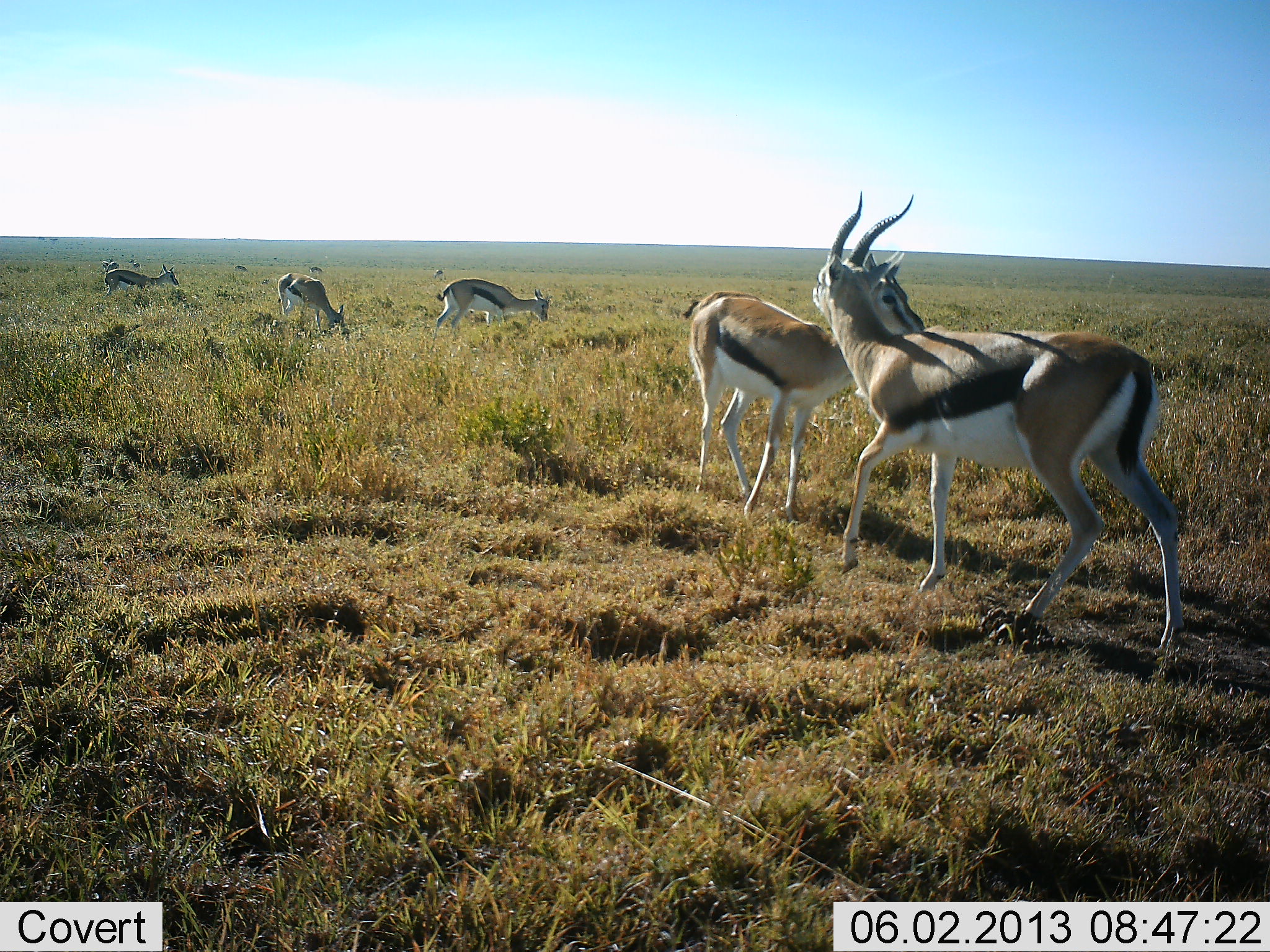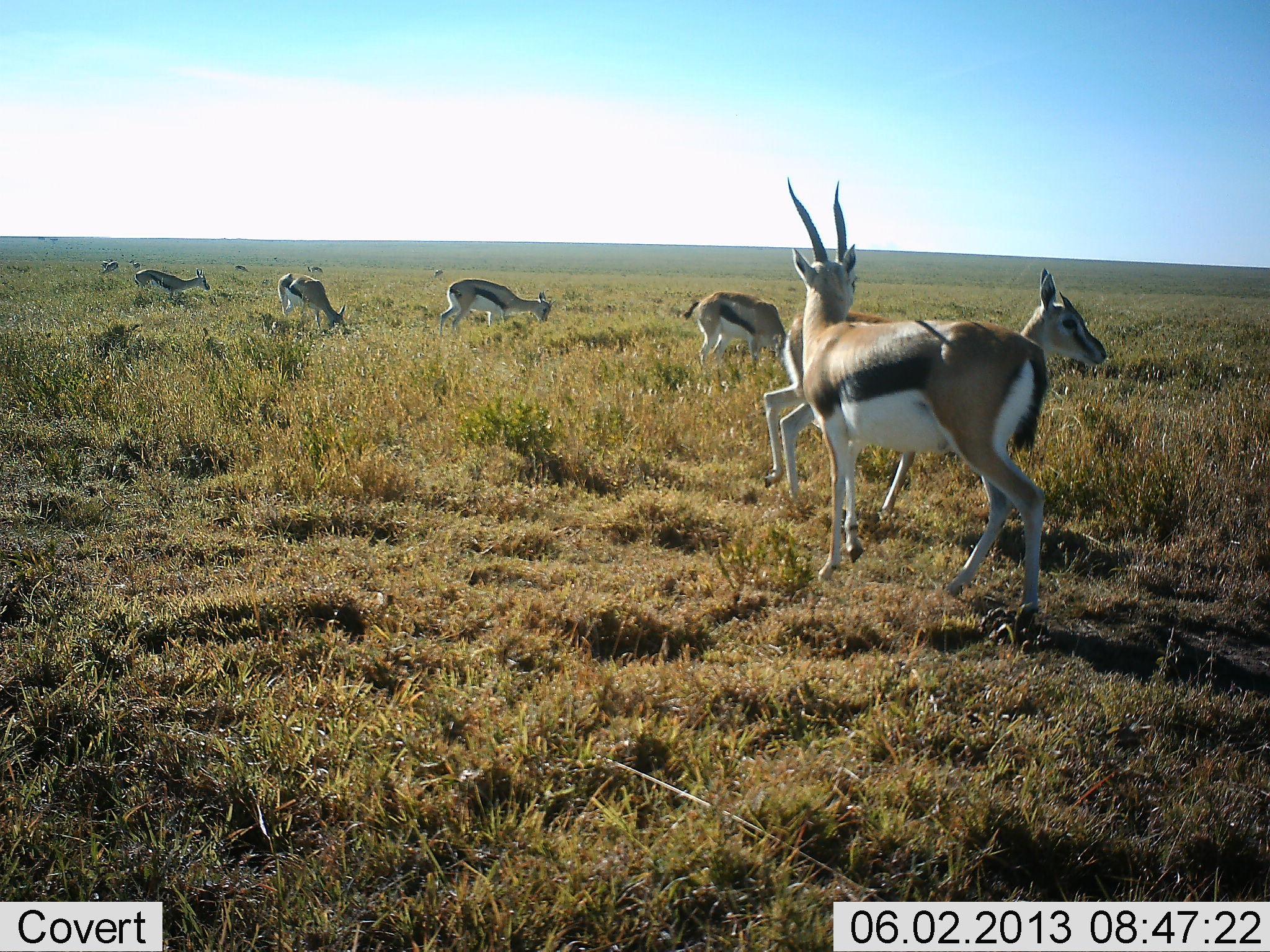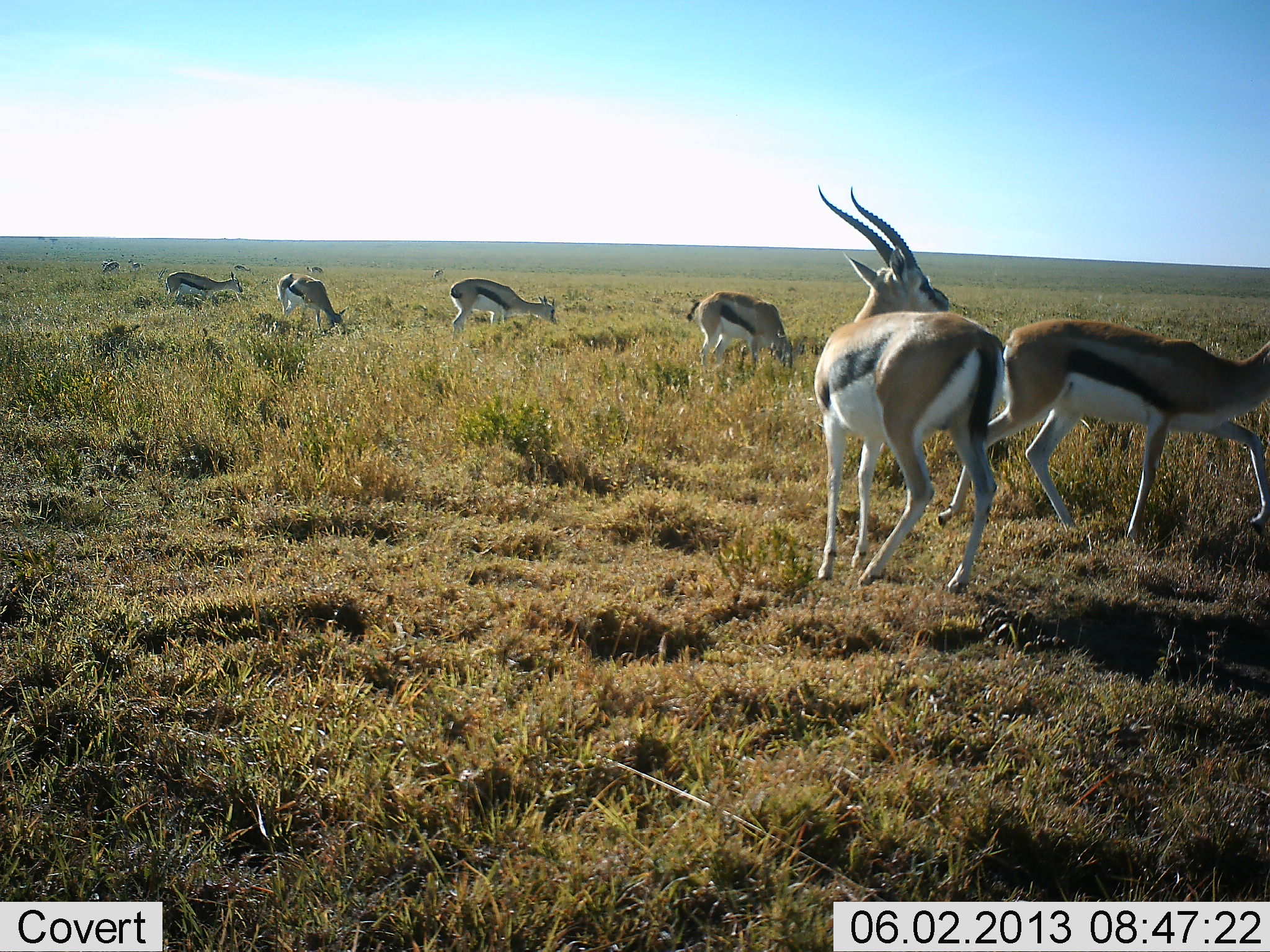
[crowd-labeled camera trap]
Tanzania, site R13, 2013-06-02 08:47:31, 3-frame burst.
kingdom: Animalia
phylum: Chordata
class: Mammalia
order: Artiodactyla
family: Bovidae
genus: Eudorcas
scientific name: Eudorcas thomsonii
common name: thomson's gazelle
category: gazellethomsons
Gazellethomsons (thomson's gazelle) (Eudorcas thomsonii), count 6. Behavior (volunteer vote fractions): standing 44%, resting 0%, moving 62%, interacting 25%. Young present (vote fraction): 3%. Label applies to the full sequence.